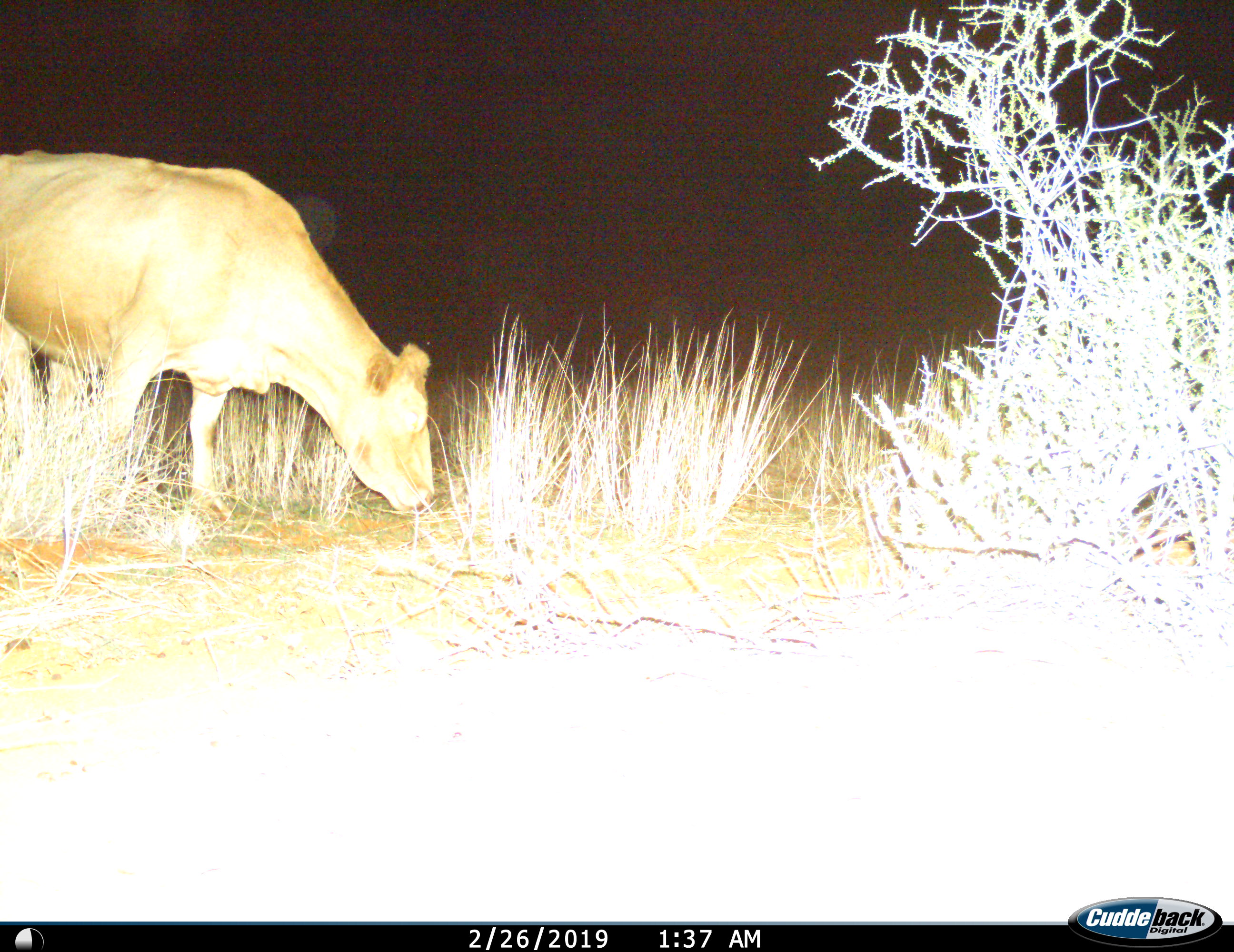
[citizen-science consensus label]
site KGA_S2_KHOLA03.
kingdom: Animalia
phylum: Chordata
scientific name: Vertebrata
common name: domestic animal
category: domesticanimal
Domesticanimal (domestic animal) (Vertebrata), count 1. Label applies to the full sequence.